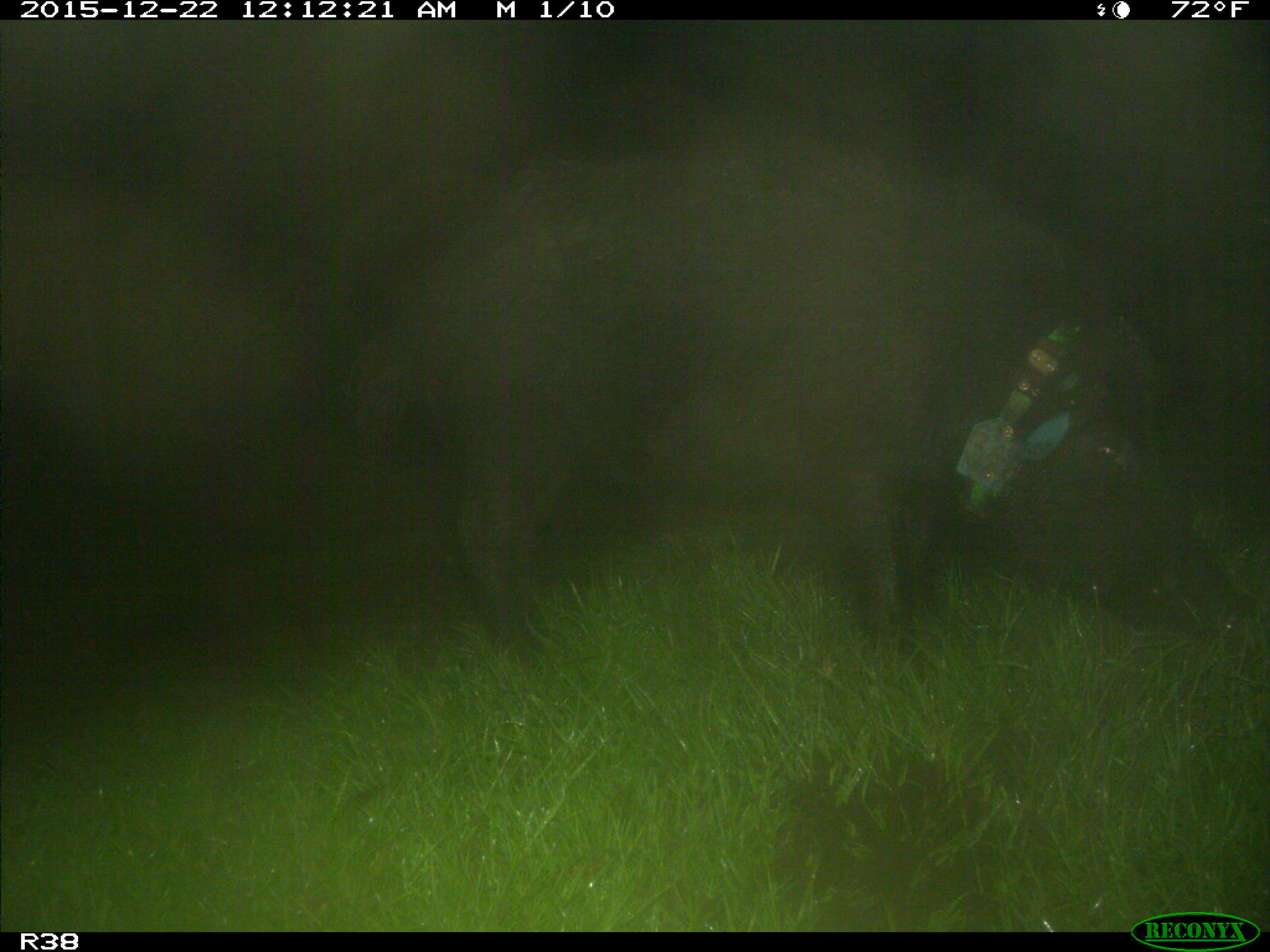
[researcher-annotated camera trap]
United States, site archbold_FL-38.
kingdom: Animalia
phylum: Chordata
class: Mammalia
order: Artiodactyla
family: Suidae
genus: Sus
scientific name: Sus scrofa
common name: wild boar